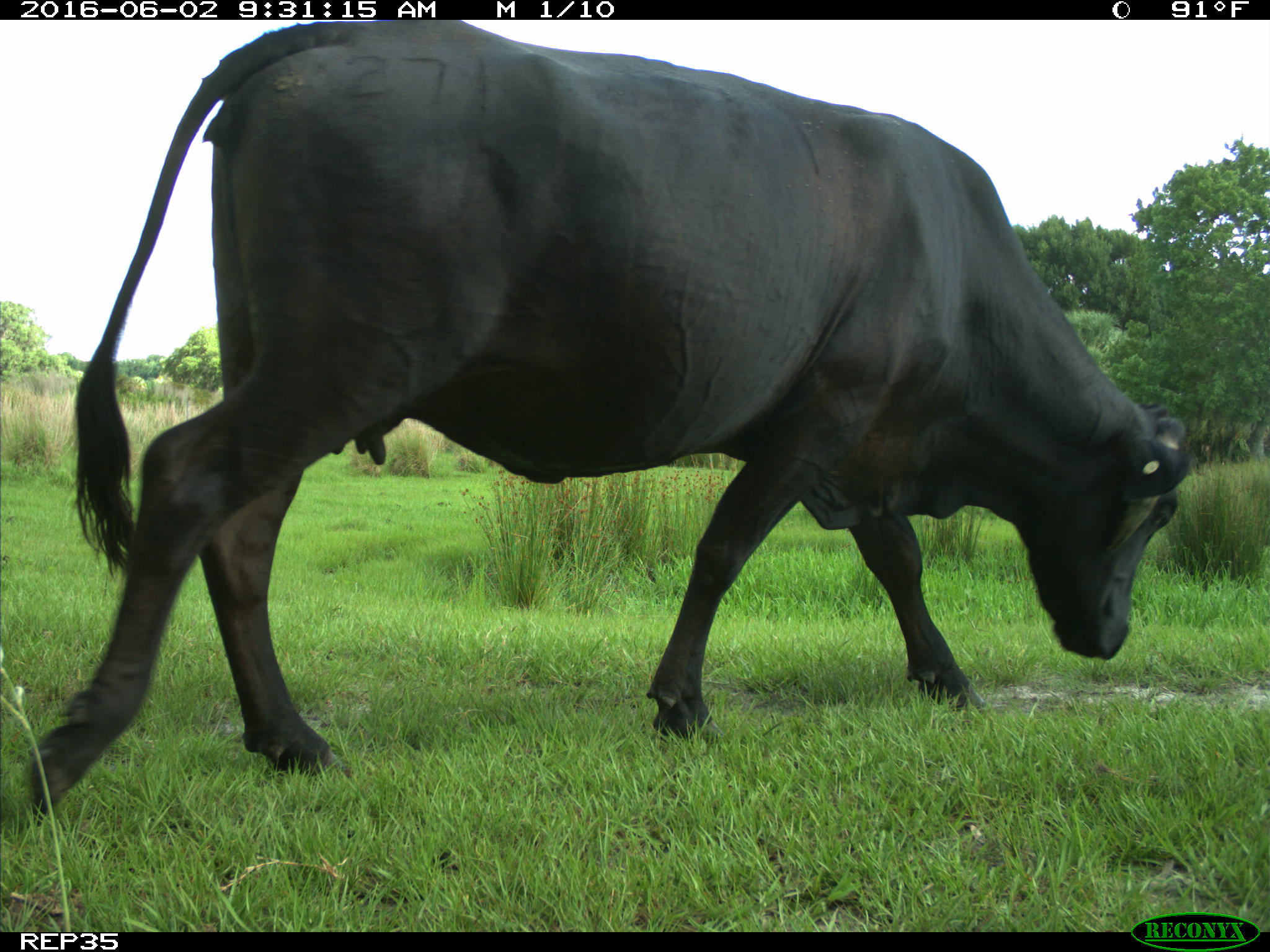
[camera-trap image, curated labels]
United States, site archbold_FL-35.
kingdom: Animalia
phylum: Chordata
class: Mammalia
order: Artiodactyla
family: Bovidae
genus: Bos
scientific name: Bos taurus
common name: domestic cow